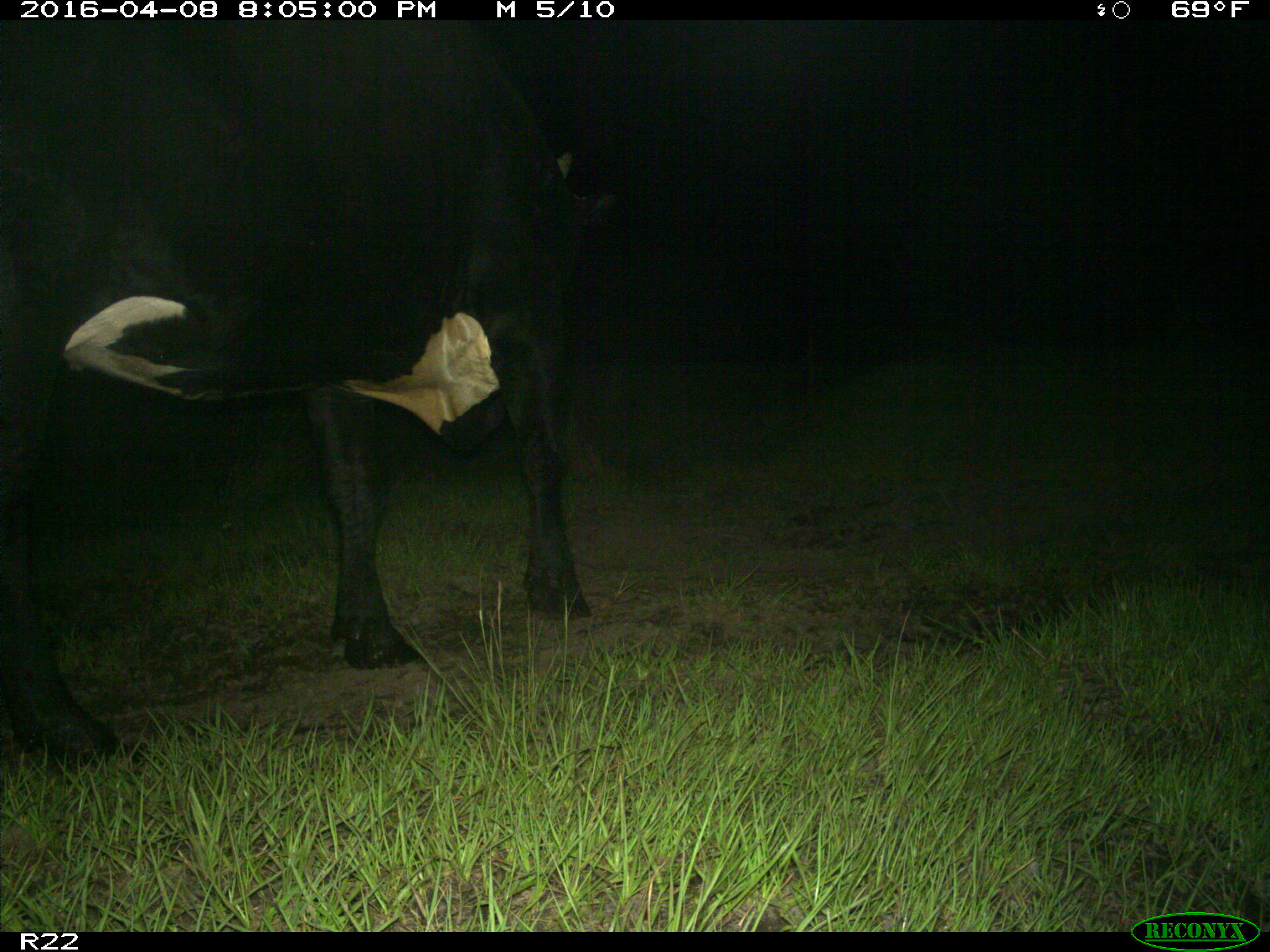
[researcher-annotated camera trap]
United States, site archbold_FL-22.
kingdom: Animalia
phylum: Chordata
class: Mammalia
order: Artiodactyla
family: Bovidae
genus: Bos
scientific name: Bos taurus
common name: domestic cow